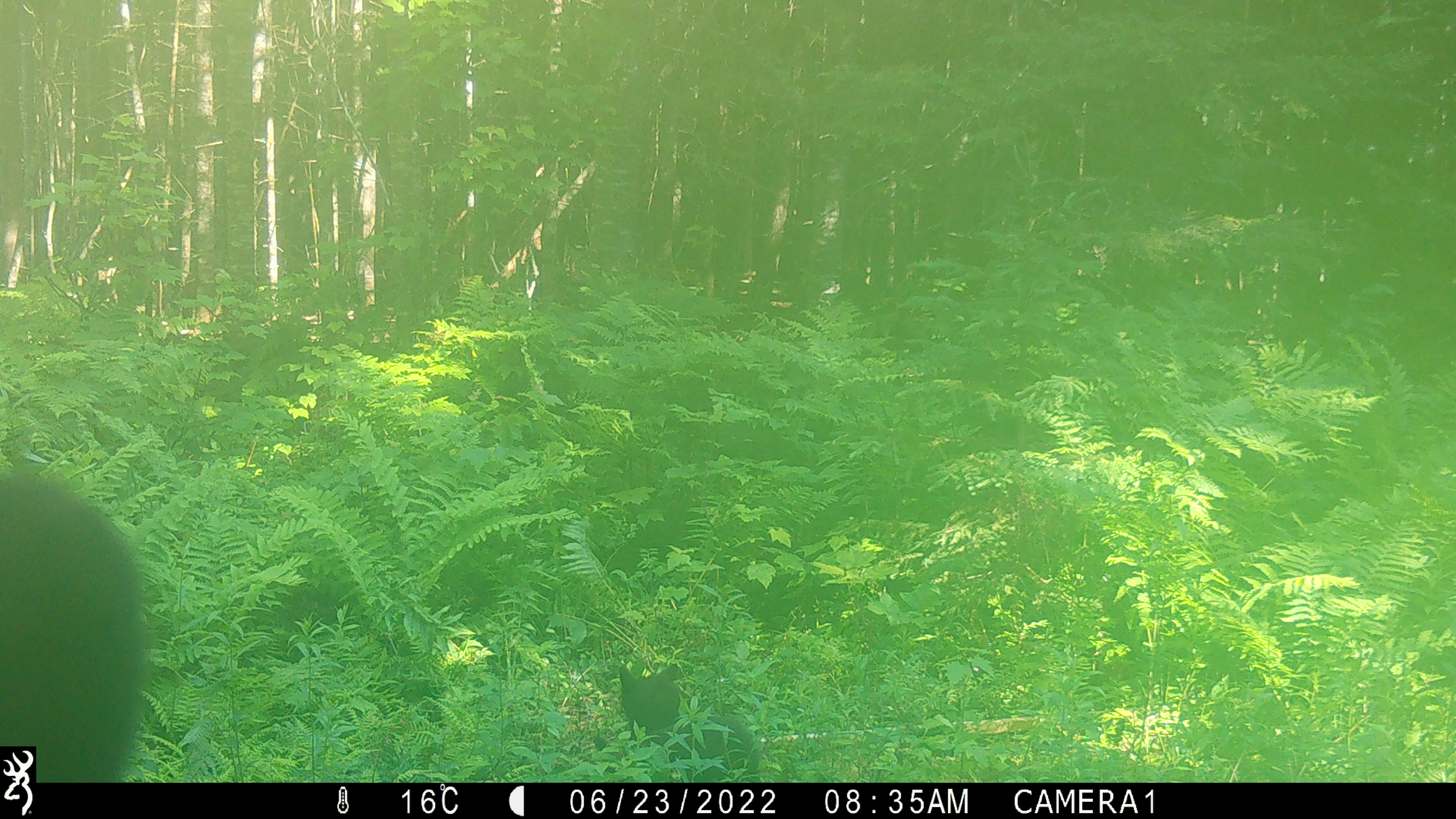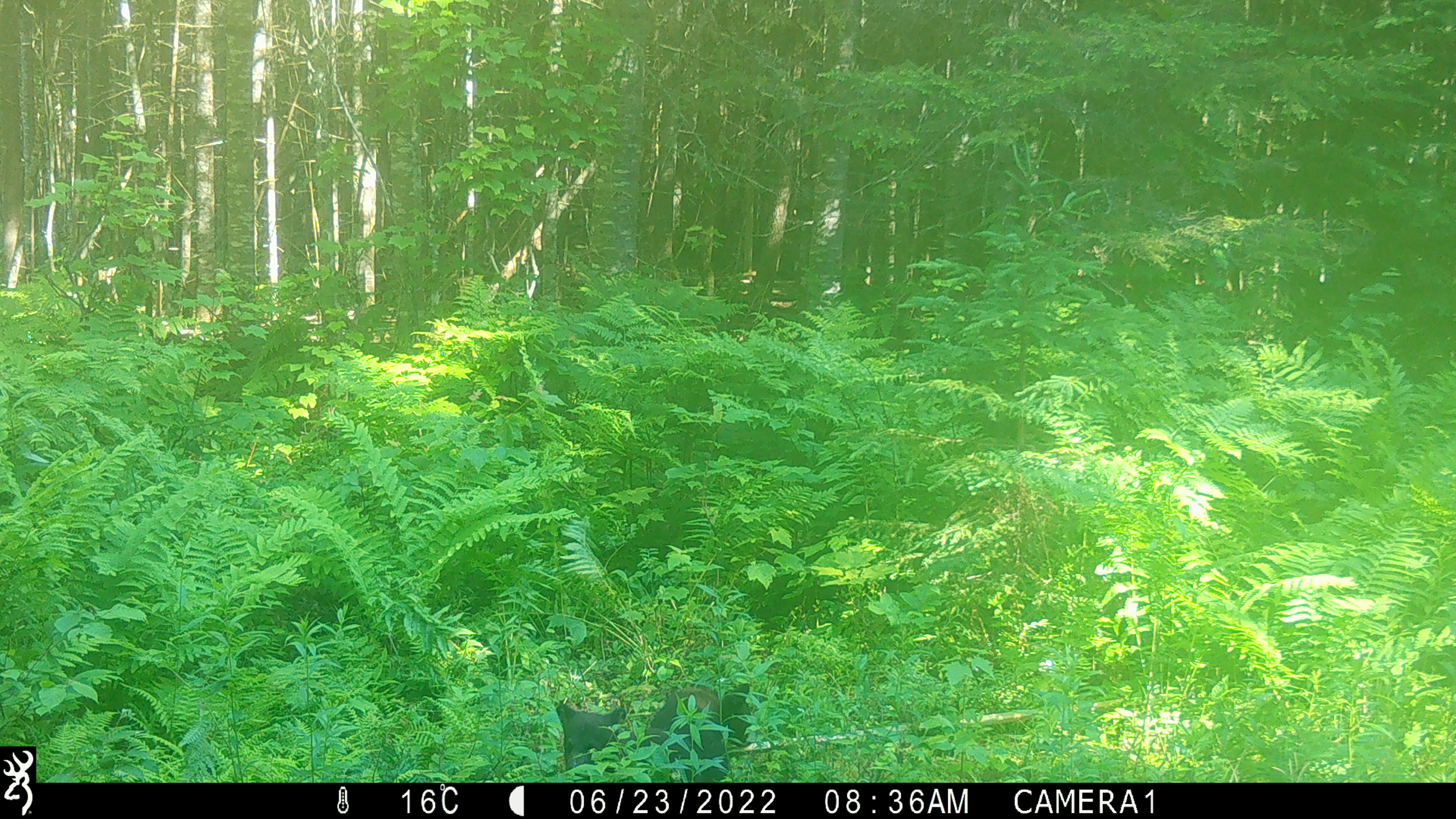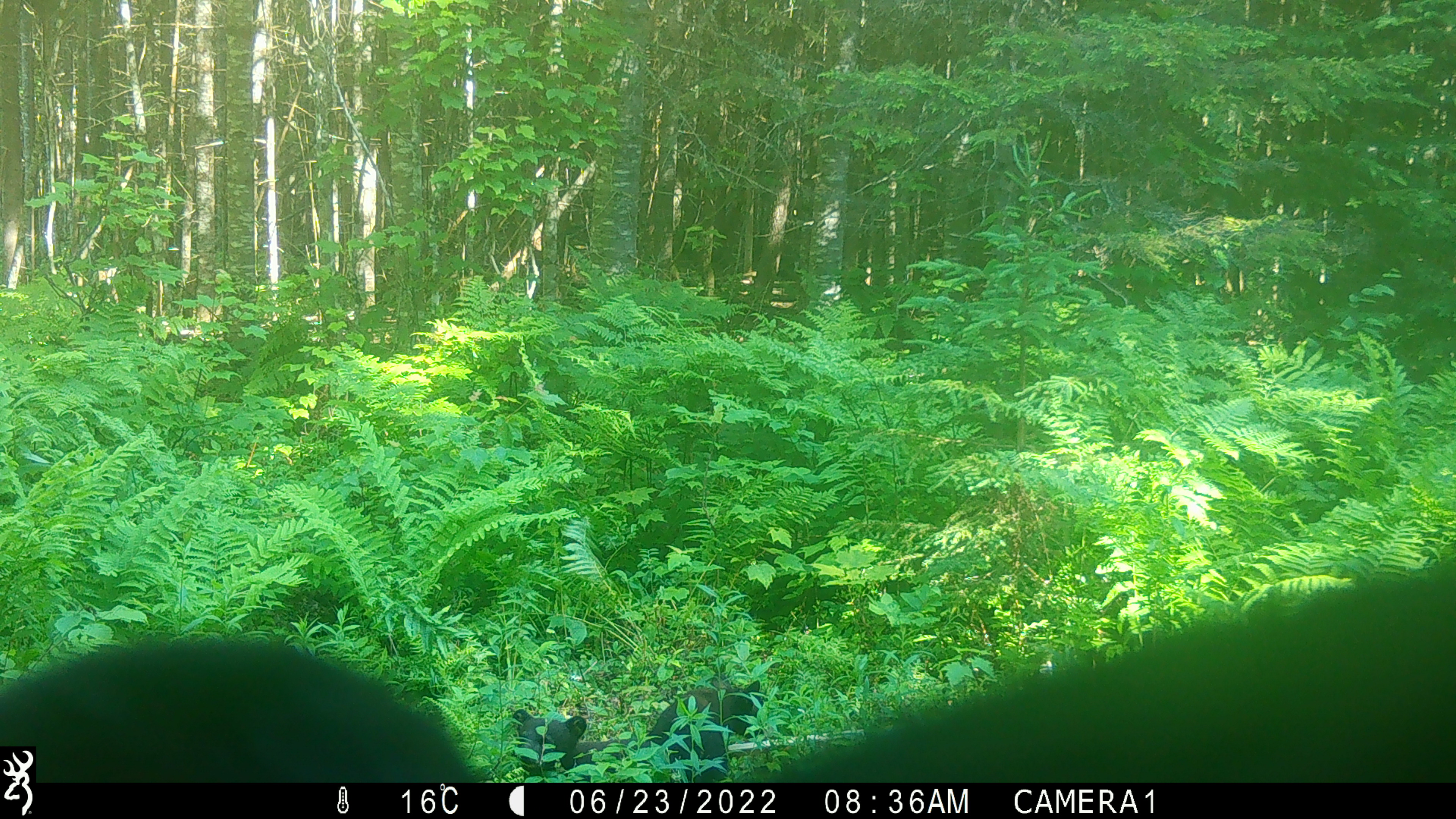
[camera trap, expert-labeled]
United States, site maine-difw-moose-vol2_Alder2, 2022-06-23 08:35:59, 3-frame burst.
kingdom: Animalia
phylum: Chordata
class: Mammalia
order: Carnivora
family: Ursidae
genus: Ursus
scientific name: Ursus americanus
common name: black bear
Black bear (Ursus americanus).